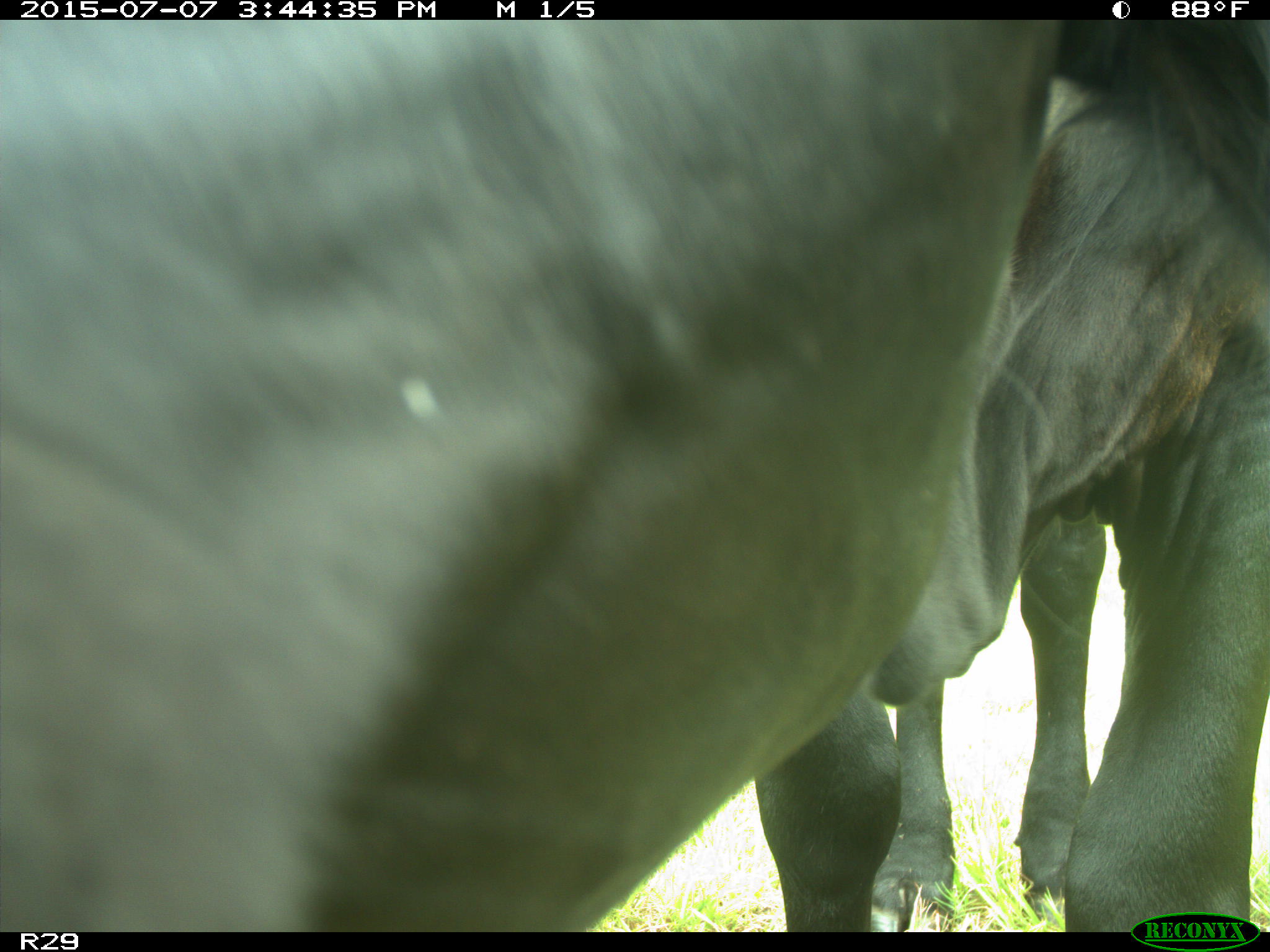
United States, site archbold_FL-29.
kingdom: Animalia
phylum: Chordata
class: Mammalia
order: Artiodactyla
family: Bovidae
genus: Bos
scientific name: Bos taurus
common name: domestic cow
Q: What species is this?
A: Bos taurus (domestic cow).